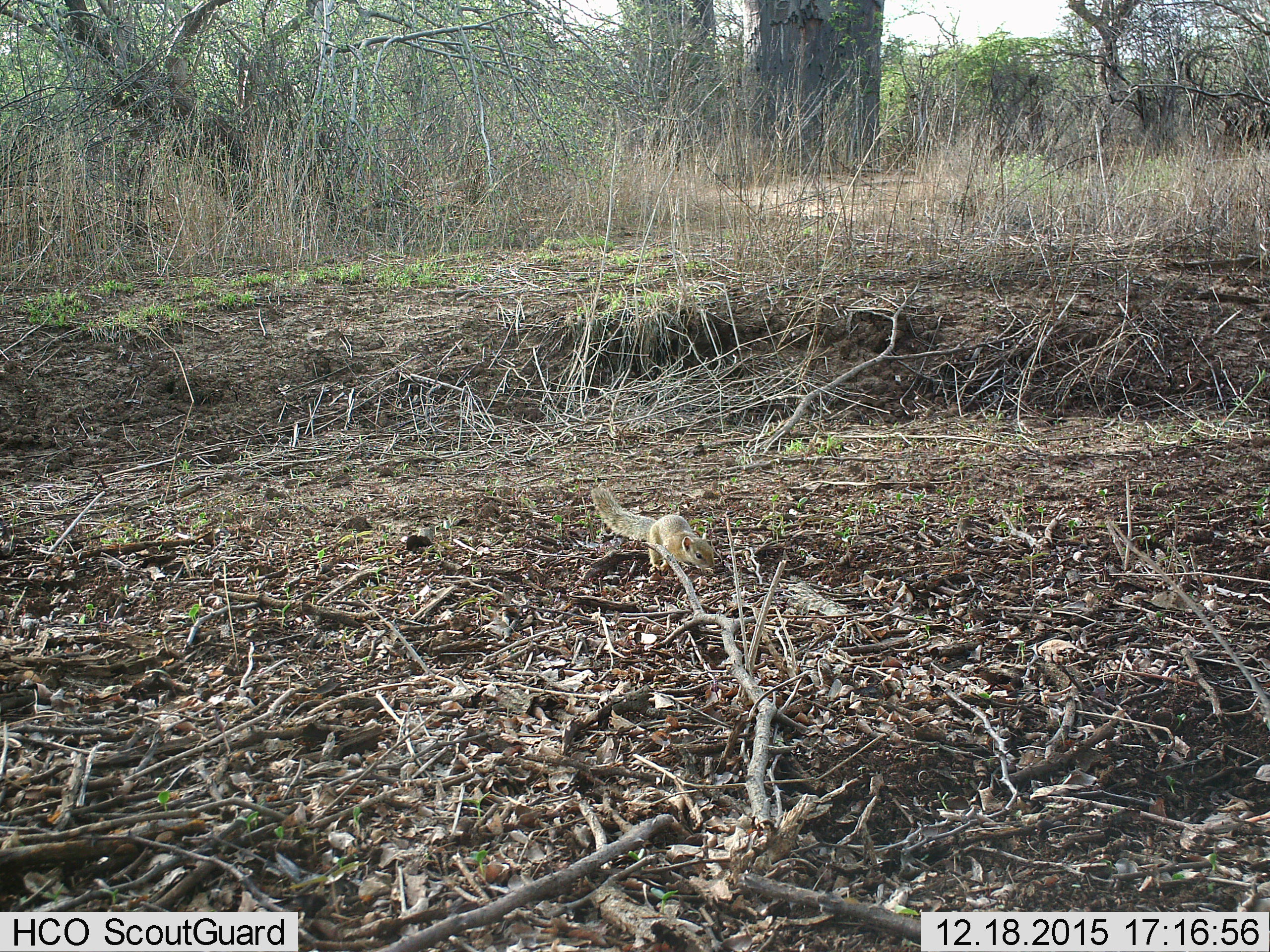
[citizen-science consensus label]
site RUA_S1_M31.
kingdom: Animalia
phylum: Chordata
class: Mammalia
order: Rodentia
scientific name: Rodentia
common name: rodent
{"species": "rodent (Rodentia)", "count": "1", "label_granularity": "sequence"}